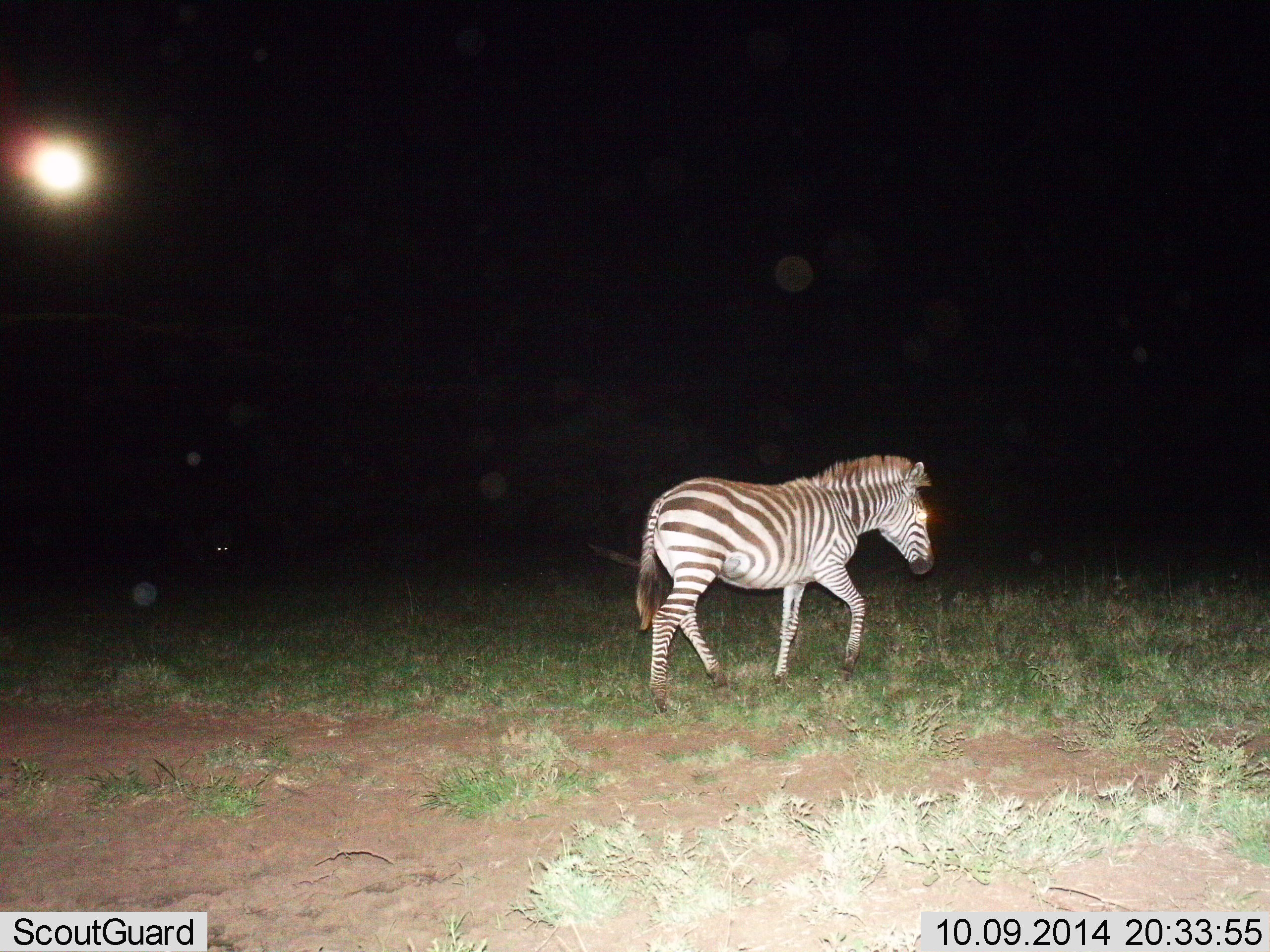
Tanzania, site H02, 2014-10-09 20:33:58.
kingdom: Animalia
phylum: Chordata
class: Mammalia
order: Perissodactyla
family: Equidae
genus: Equus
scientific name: Equus quagga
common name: plains zebra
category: zebra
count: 1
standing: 0%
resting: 0%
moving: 100%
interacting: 0%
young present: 0%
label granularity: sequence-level